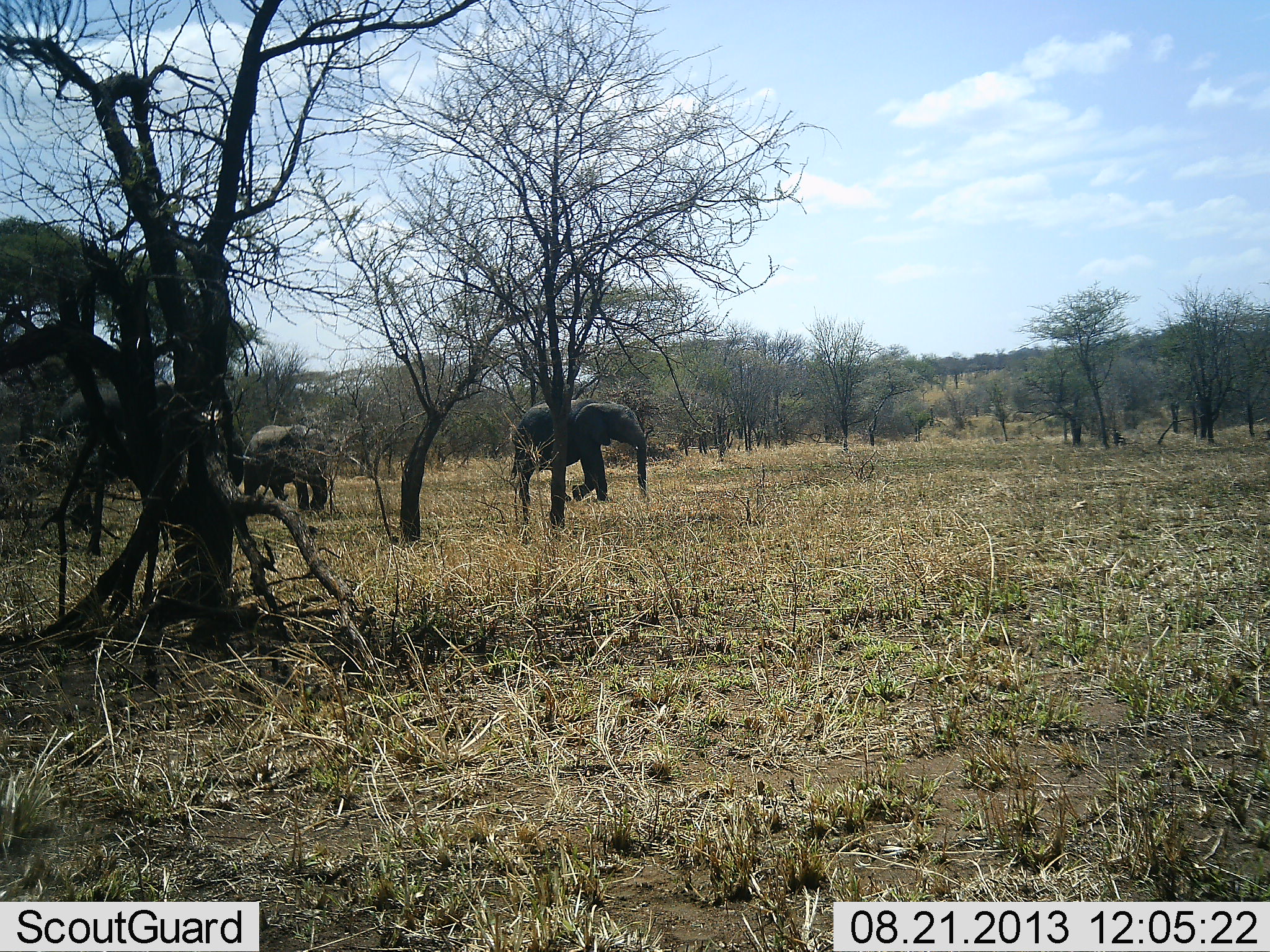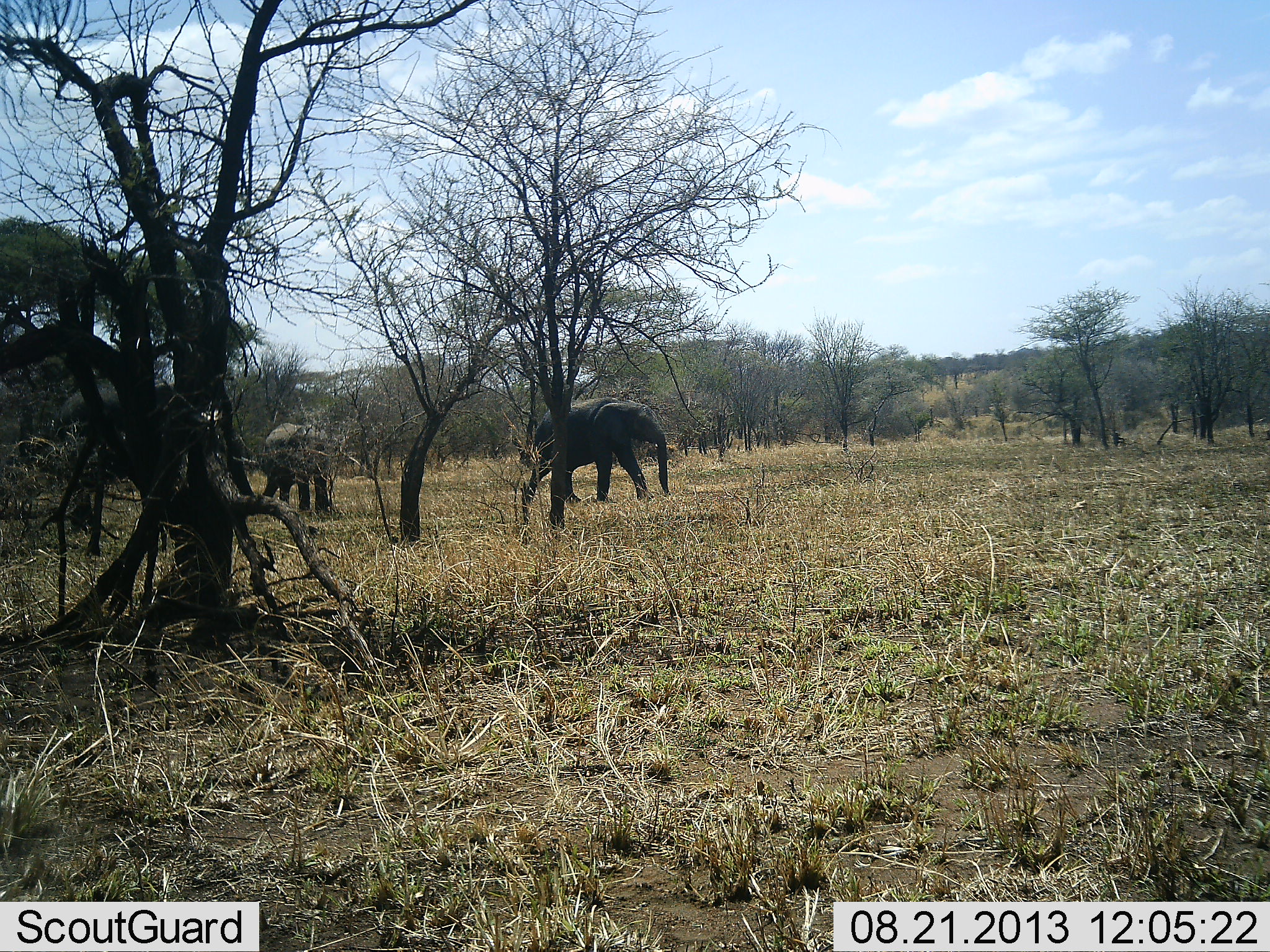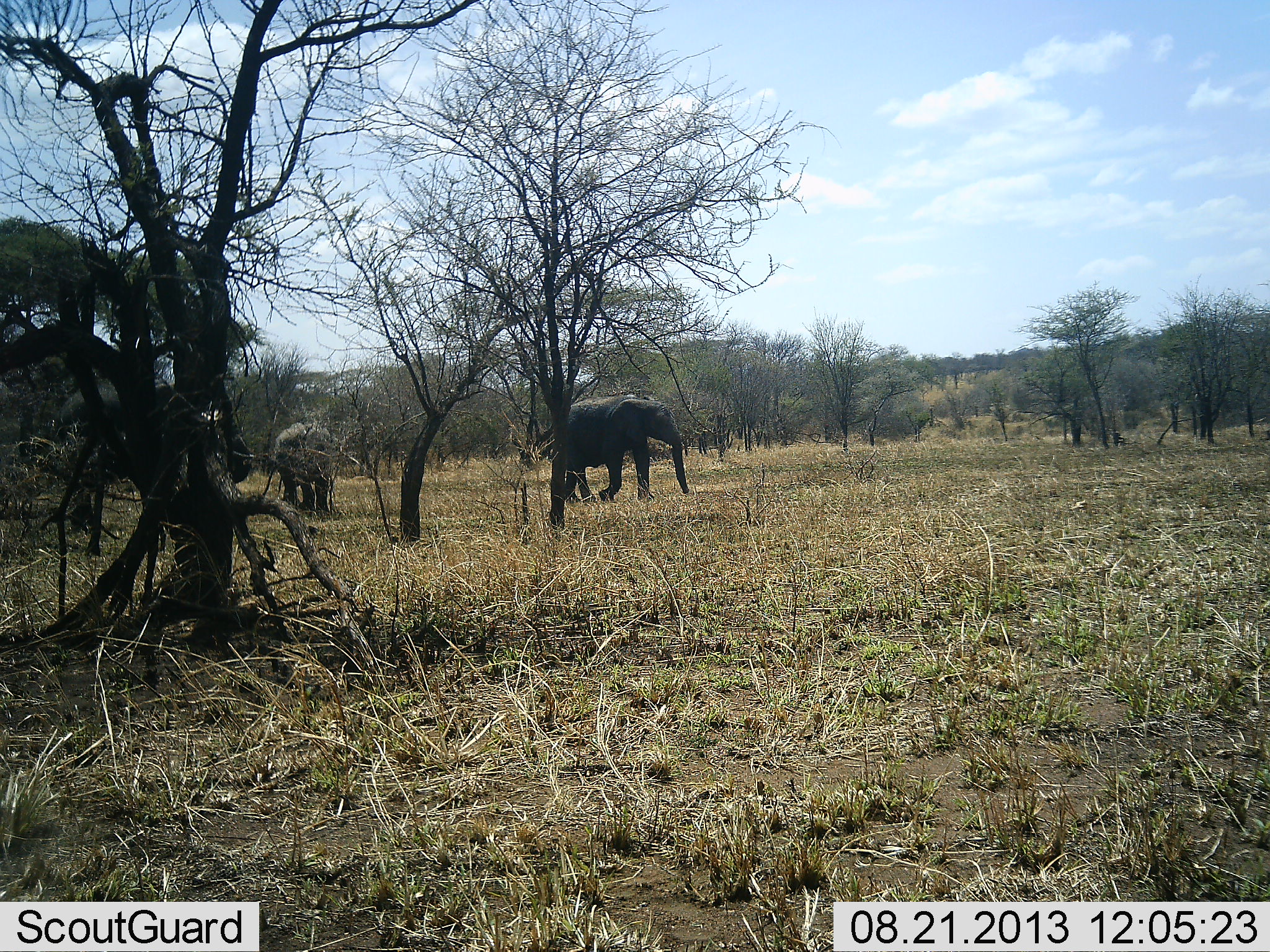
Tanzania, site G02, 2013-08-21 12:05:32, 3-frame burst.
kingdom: Animalia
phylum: Chordata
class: Mammalia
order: Proboscidea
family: Elephantidae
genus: Loxodonta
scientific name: Loxodonta africana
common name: african bush elephant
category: elephant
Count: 2.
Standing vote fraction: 6%.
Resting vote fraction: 0%.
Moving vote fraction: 94%.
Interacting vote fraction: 0%.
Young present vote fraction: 0%.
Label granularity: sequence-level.